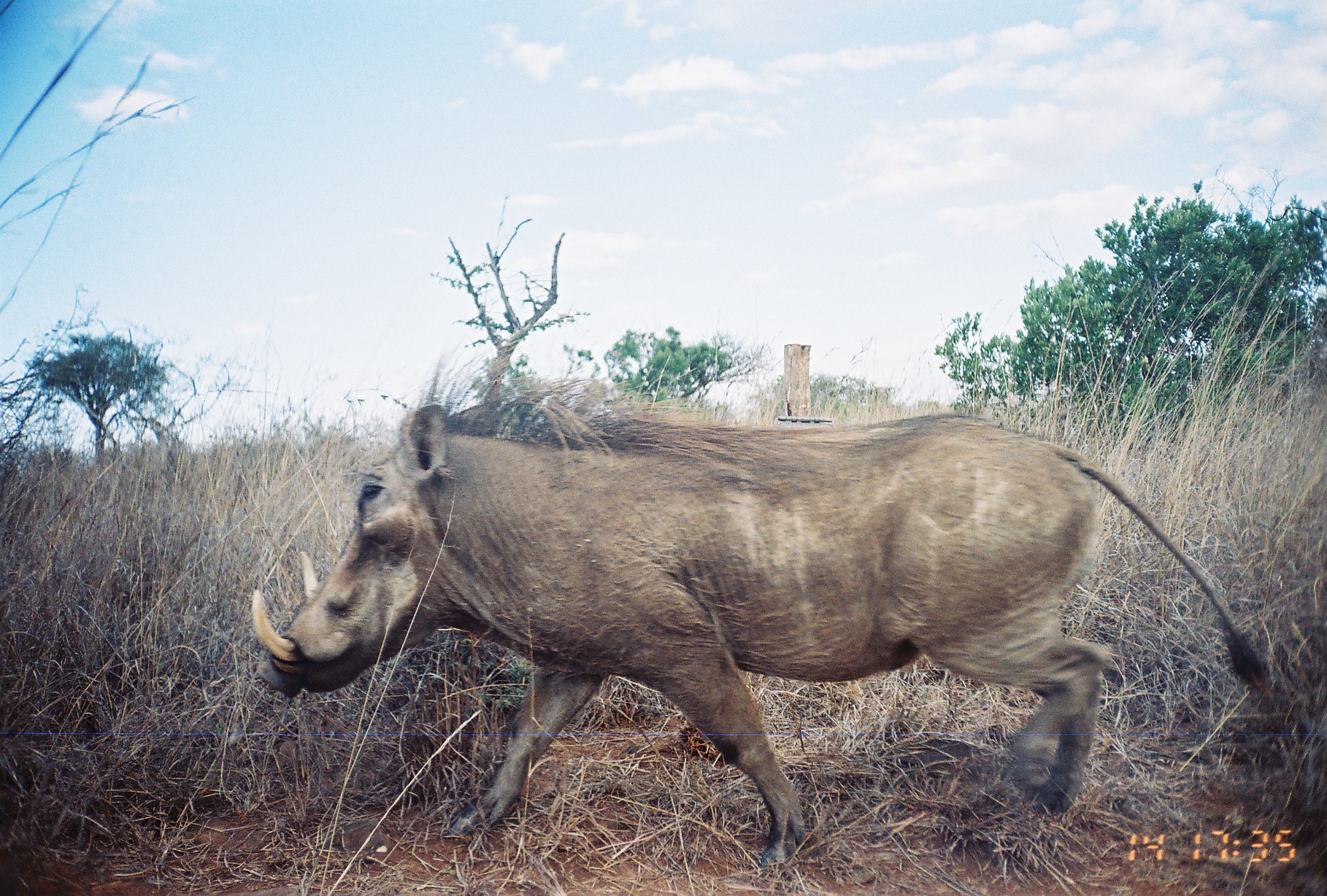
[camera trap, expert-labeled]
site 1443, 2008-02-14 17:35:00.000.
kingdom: Animalia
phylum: Chordata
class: Mammalia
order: Artiodactyla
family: Suidae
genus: Phacochoerus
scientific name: Phacochoerus africanus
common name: common warthog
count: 1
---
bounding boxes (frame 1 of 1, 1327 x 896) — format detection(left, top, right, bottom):
phacochoerus africanus: detection(246, 350, 1280, 866)